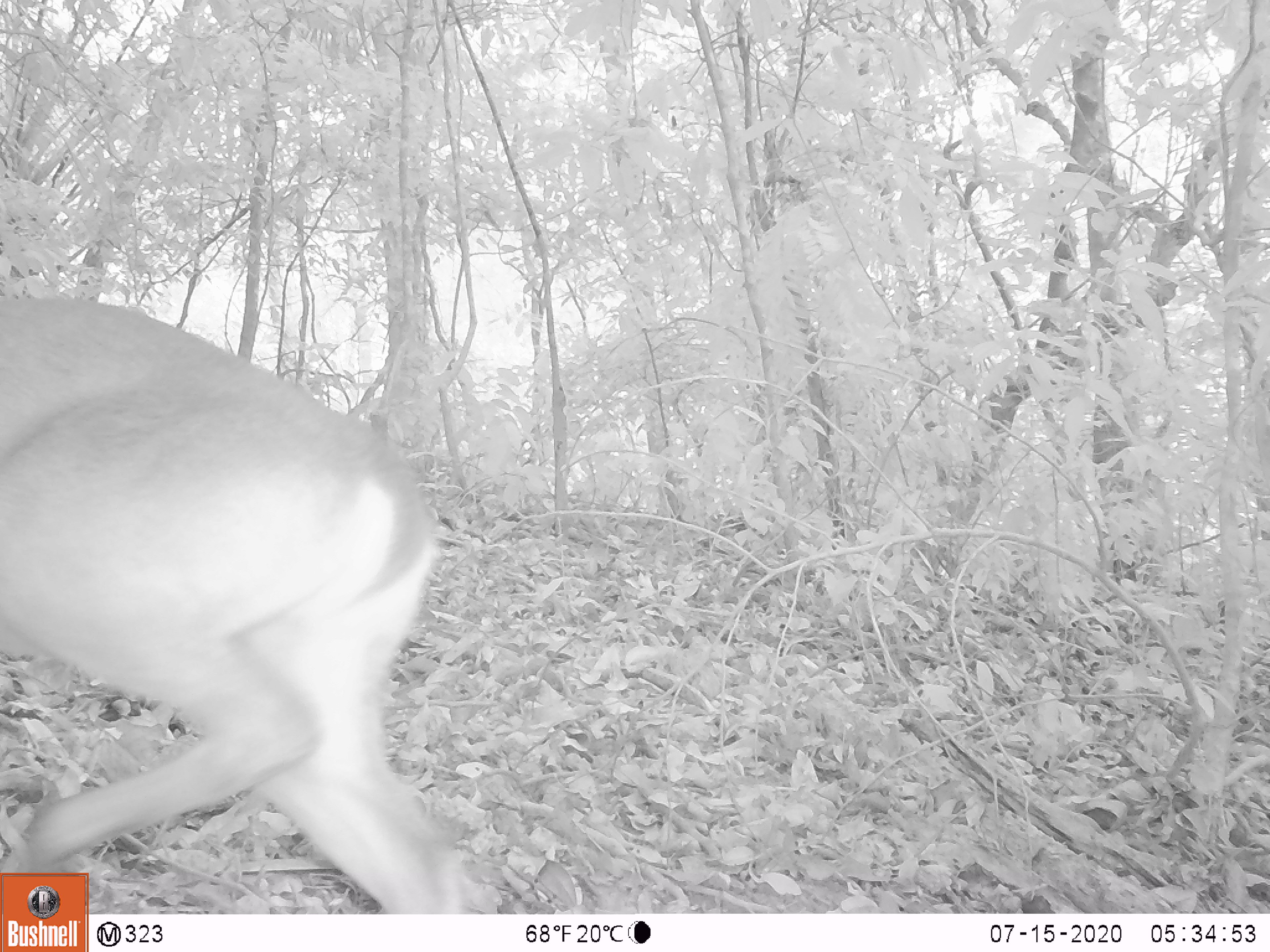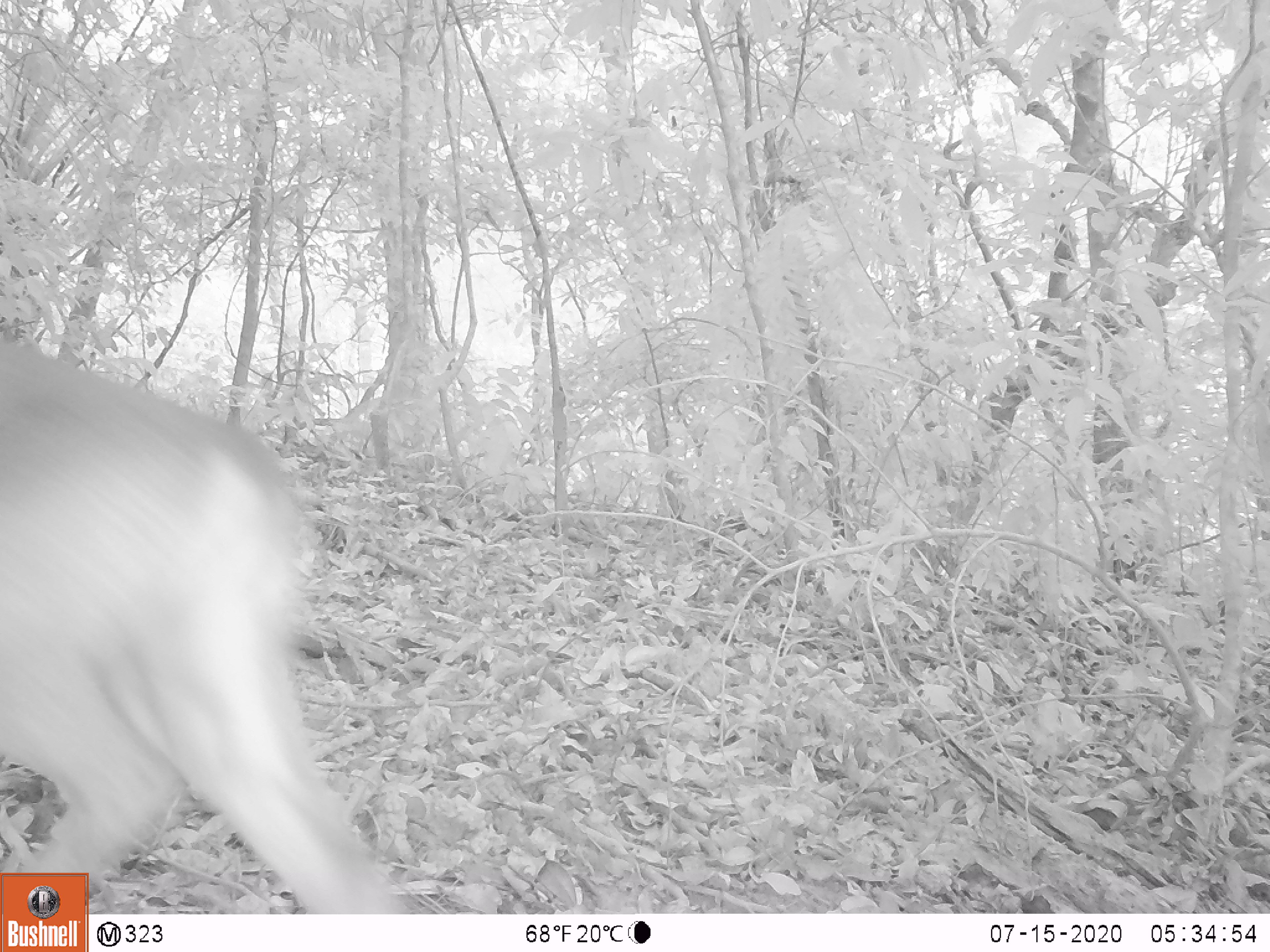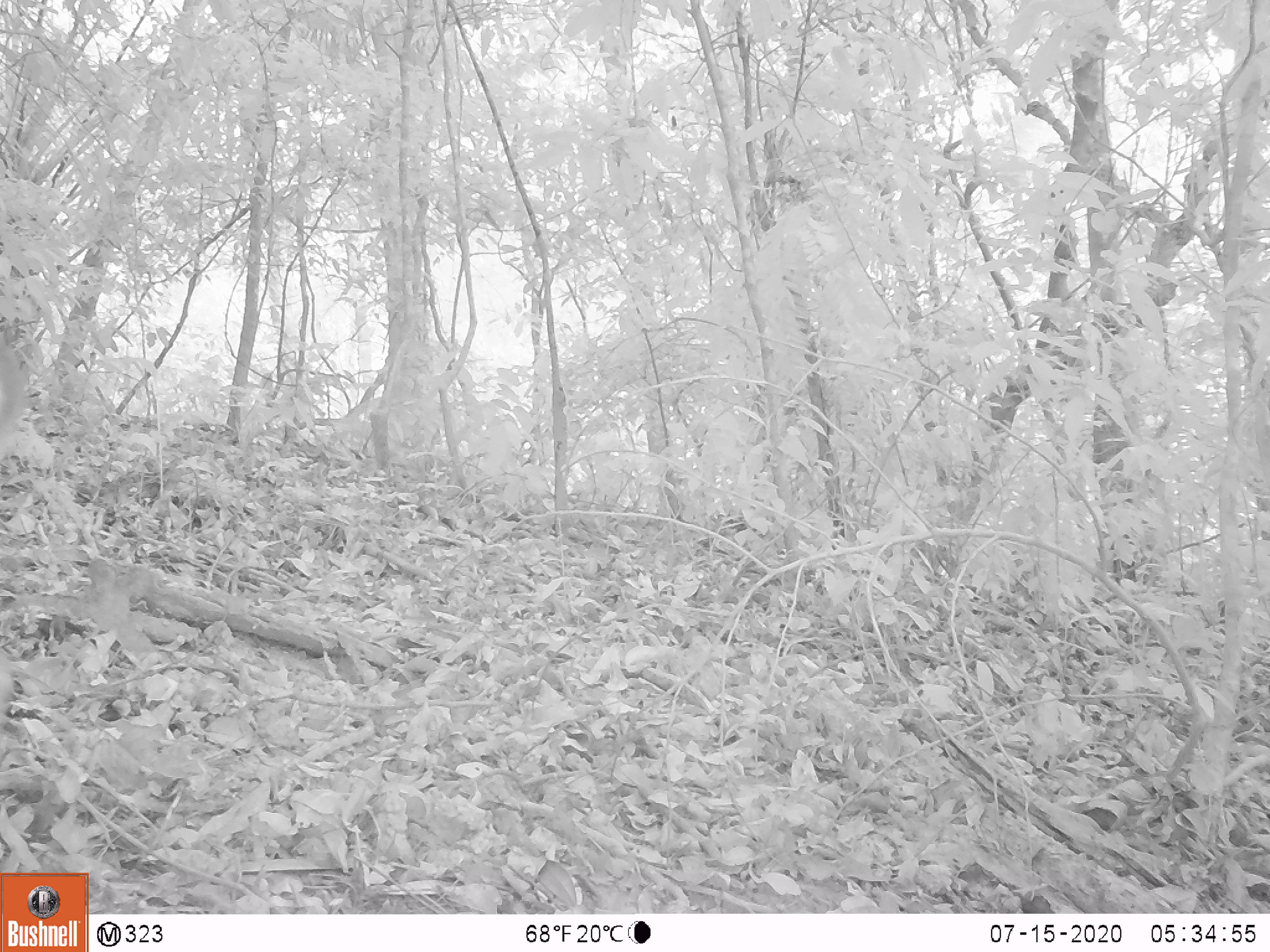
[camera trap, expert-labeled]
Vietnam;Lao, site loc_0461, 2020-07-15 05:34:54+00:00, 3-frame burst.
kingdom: Animalia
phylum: Chordata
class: Mammalia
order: Artiodactyla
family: Cervidae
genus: Muntiacus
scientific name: Muntiacus vuquangensis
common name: large-antlered muntjac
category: large antlered muntjac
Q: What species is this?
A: Large antlered muntjac (large-antlered muntjac) (Muntiacus vuquangensis).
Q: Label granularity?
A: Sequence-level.